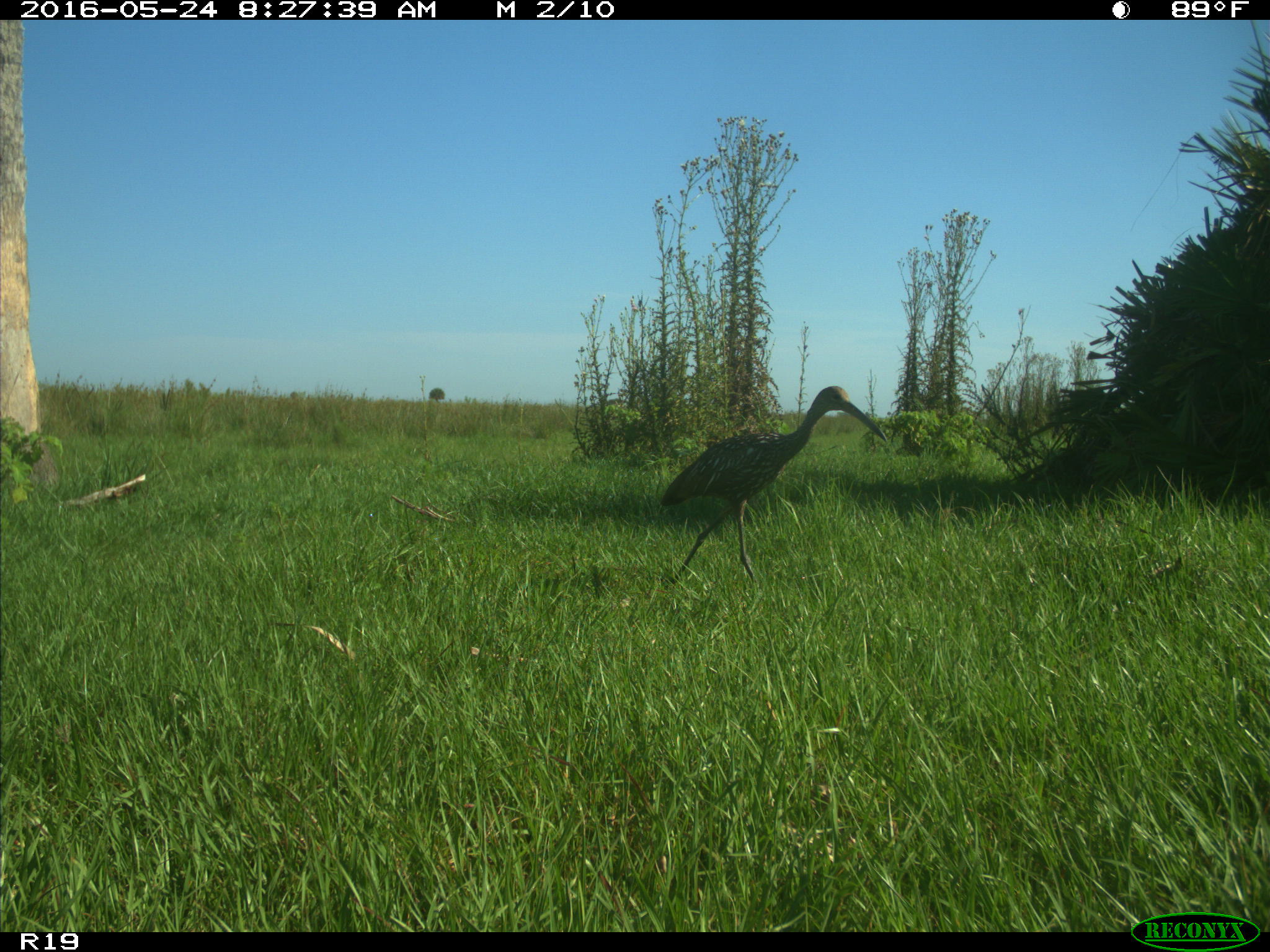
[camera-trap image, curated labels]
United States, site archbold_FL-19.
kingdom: Animalia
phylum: Chordata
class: Aves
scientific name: Aves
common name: birds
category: unidentified bird